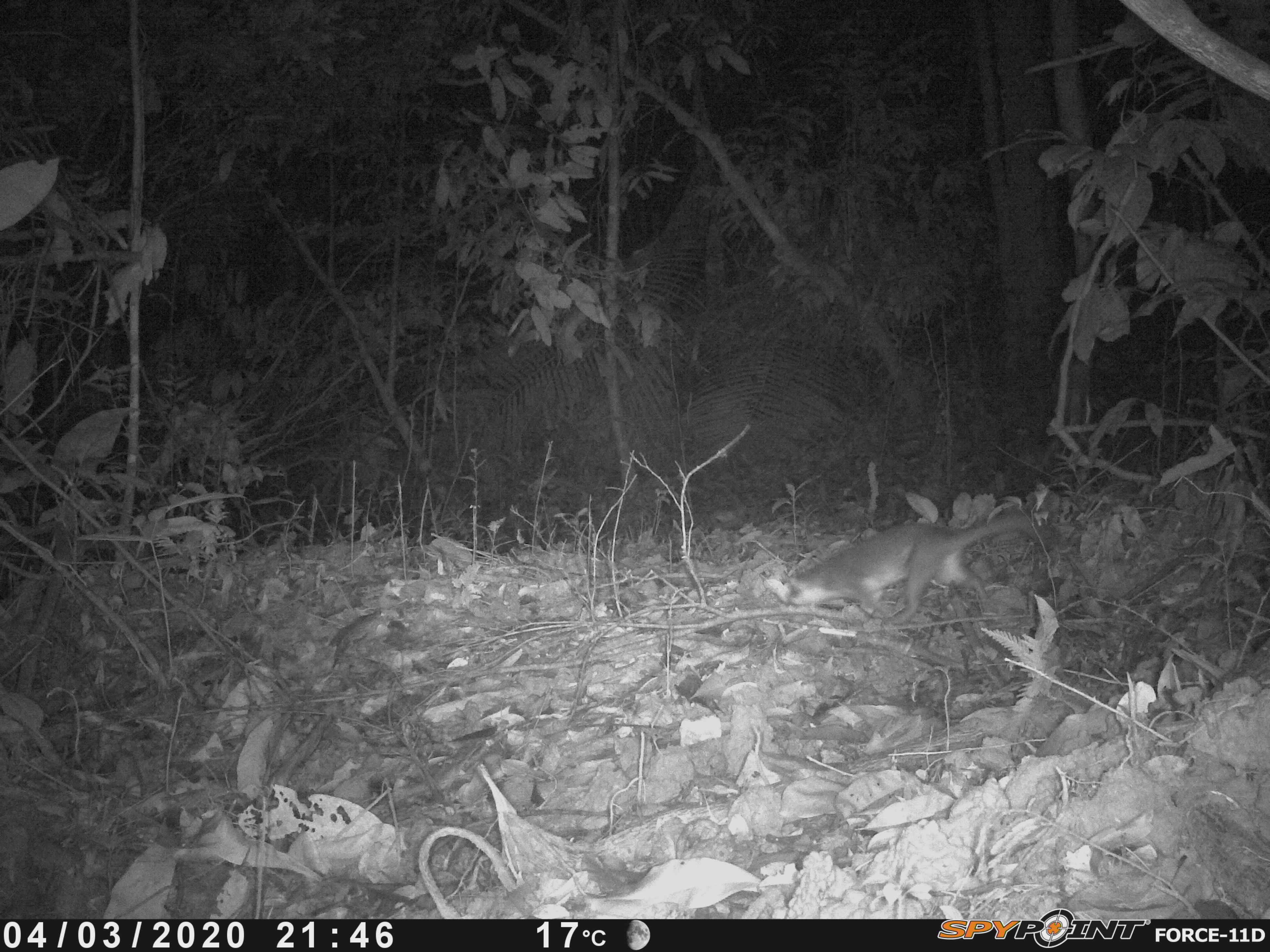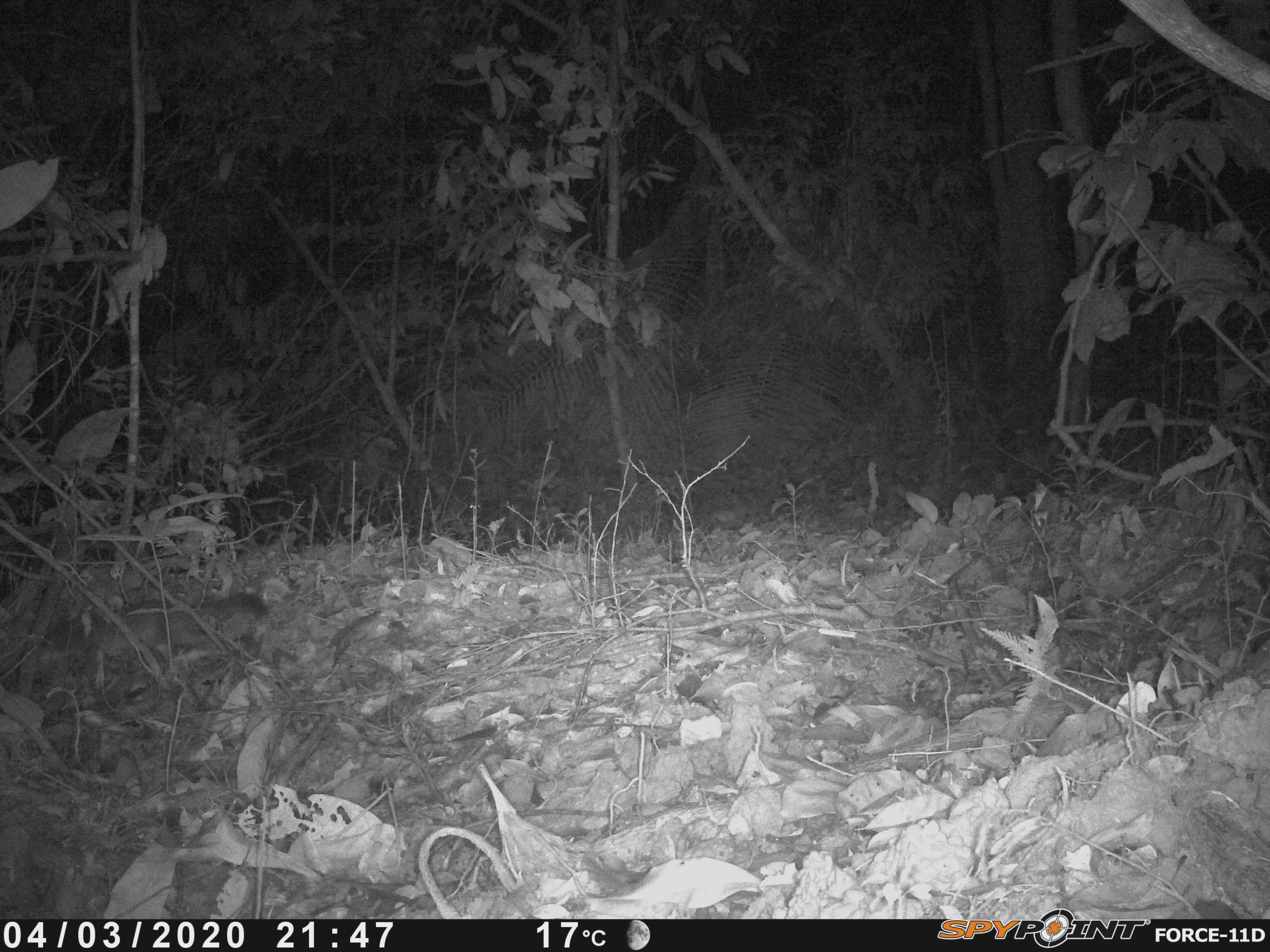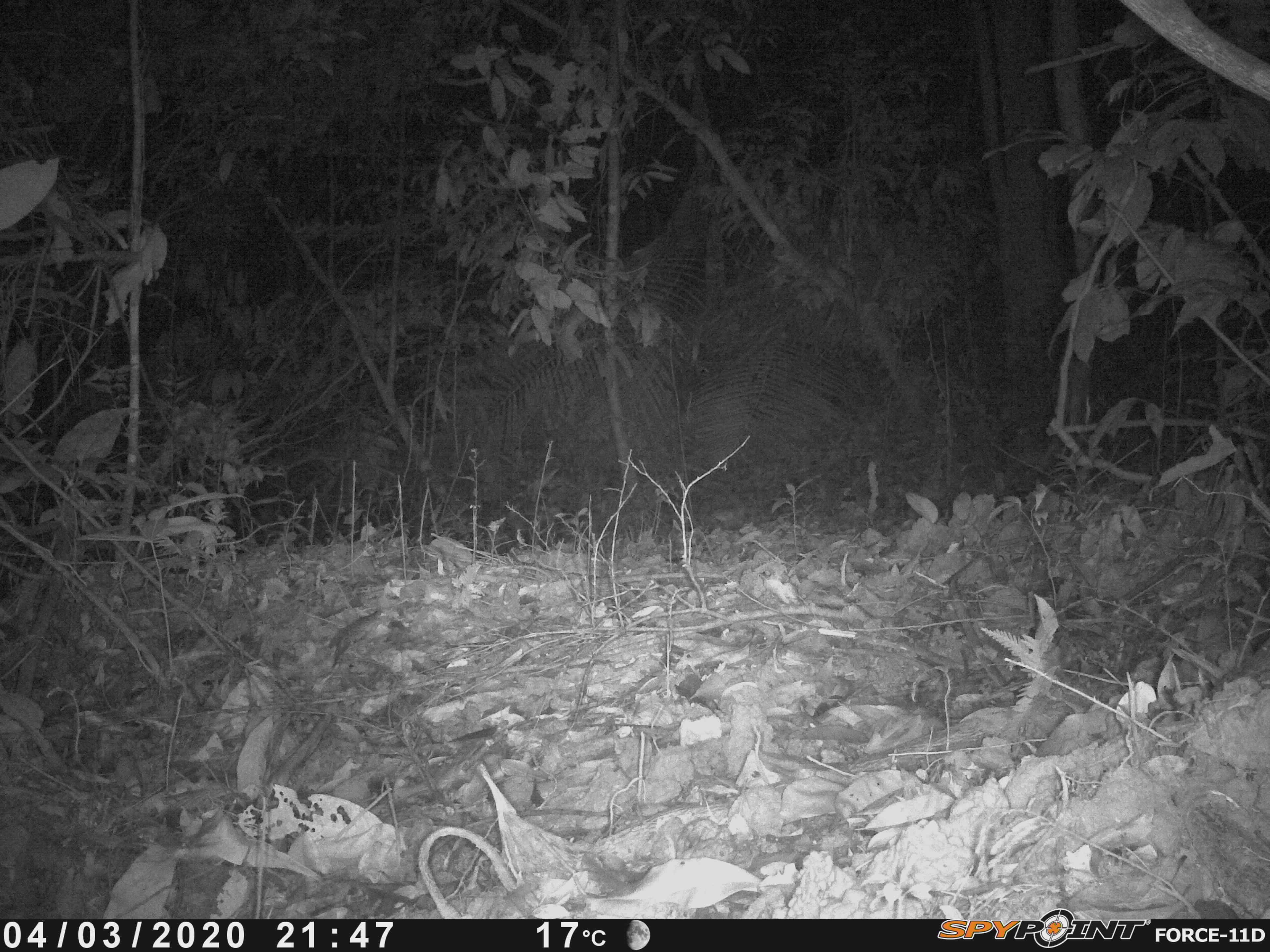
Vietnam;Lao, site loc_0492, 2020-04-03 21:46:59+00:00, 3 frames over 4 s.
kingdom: Animalia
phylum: Chordata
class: Mammalia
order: Carnivora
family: Mustelidae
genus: Melogale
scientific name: Melogale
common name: ferret badger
Ferret badger (Melogale). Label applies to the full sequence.